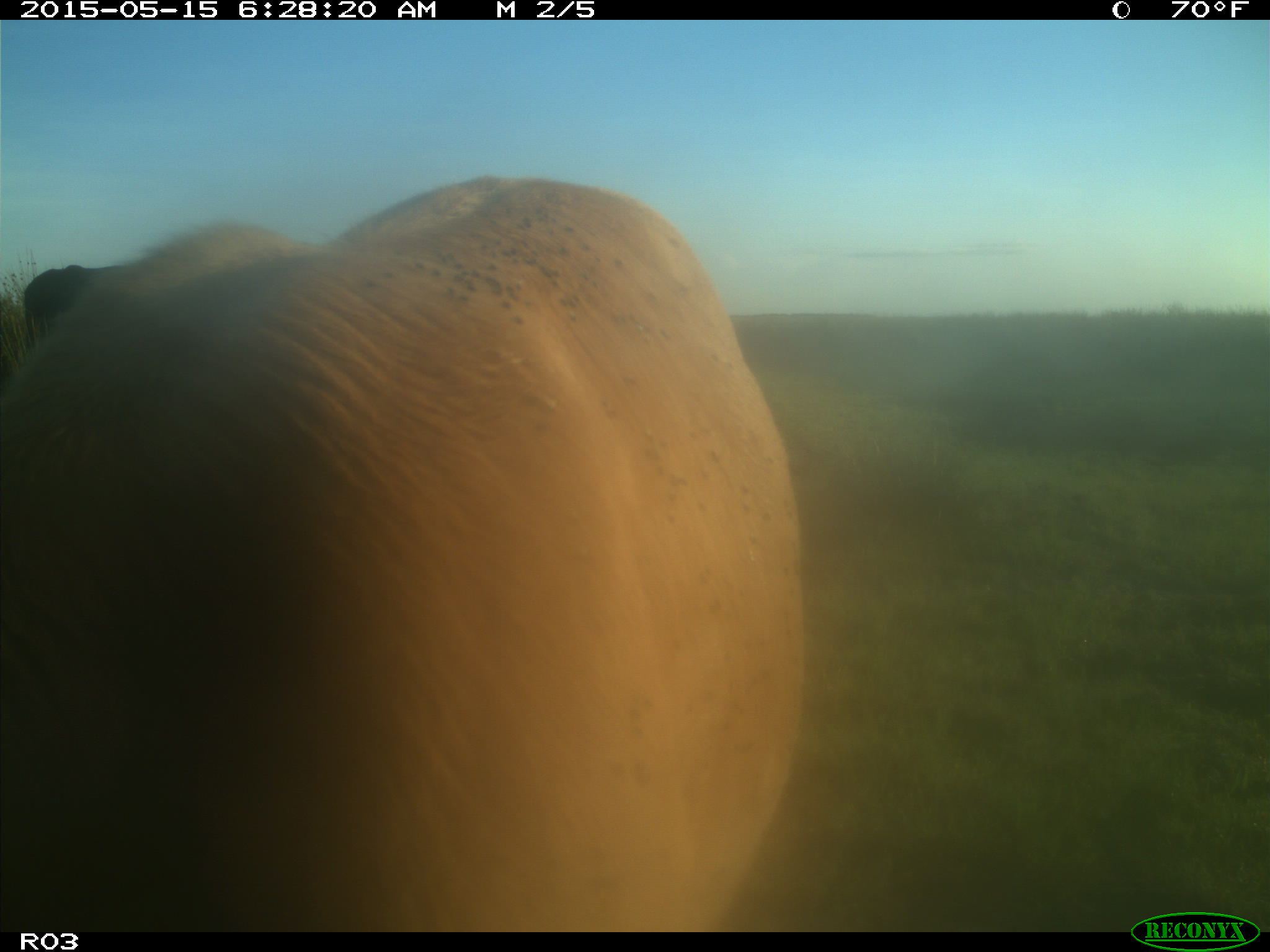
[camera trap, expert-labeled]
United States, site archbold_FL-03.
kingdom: Animalia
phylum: Chordata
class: Mammalia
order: Artiodactyla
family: Bovidae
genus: Bos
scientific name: Bos taurus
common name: domestic cow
Bos taurus (domestic cow).